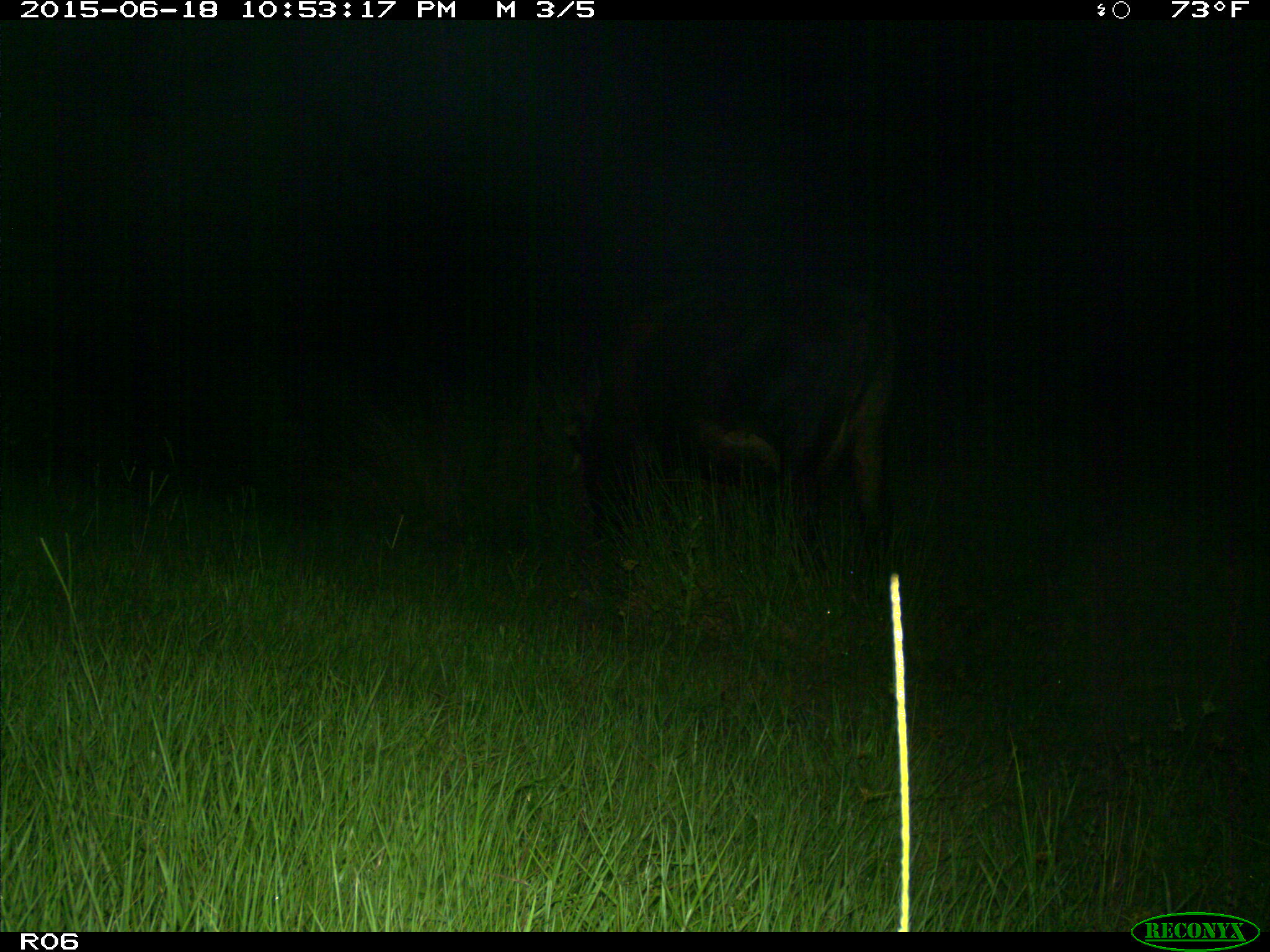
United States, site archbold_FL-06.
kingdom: Animalia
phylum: Chordata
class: Mammalia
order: Artiodactyla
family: Bovidae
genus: Bos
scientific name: Bos taurus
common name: domestic cow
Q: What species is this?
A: Bos taurus (domestic cow).